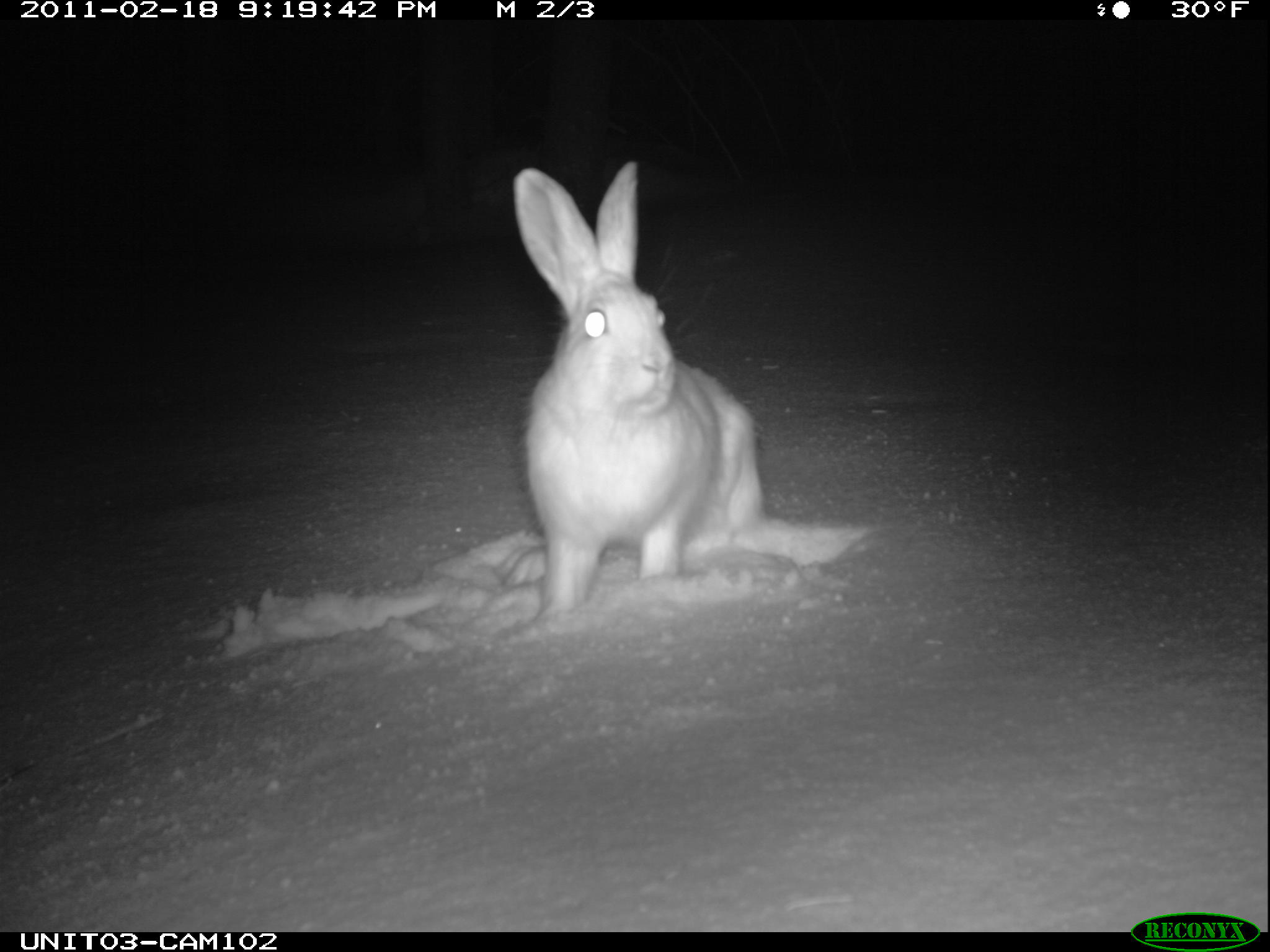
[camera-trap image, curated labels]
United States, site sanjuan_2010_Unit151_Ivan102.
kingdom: Animalia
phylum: Chordata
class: Mammalia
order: Lagomorpha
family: Leporidae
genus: Lepus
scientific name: Lepus americanus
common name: snowshoe hare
Lepus americanus (snowshoe hare).